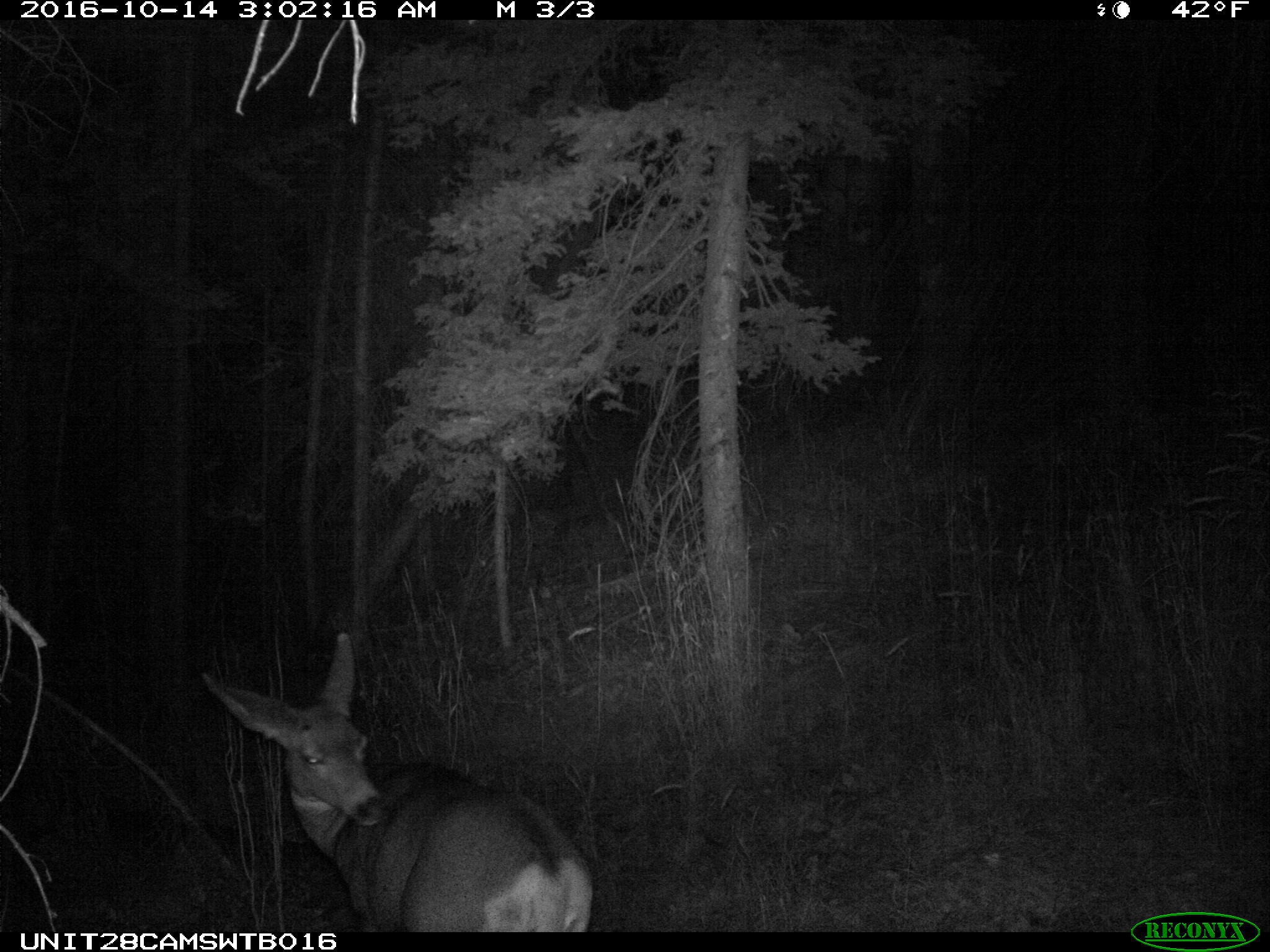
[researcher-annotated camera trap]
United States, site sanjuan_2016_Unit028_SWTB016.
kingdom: Animalia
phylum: Chordata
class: Mammalia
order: Artiodactyla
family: Cervidae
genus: Odocoileus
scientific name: Odocoileus hemionus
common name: mule deer